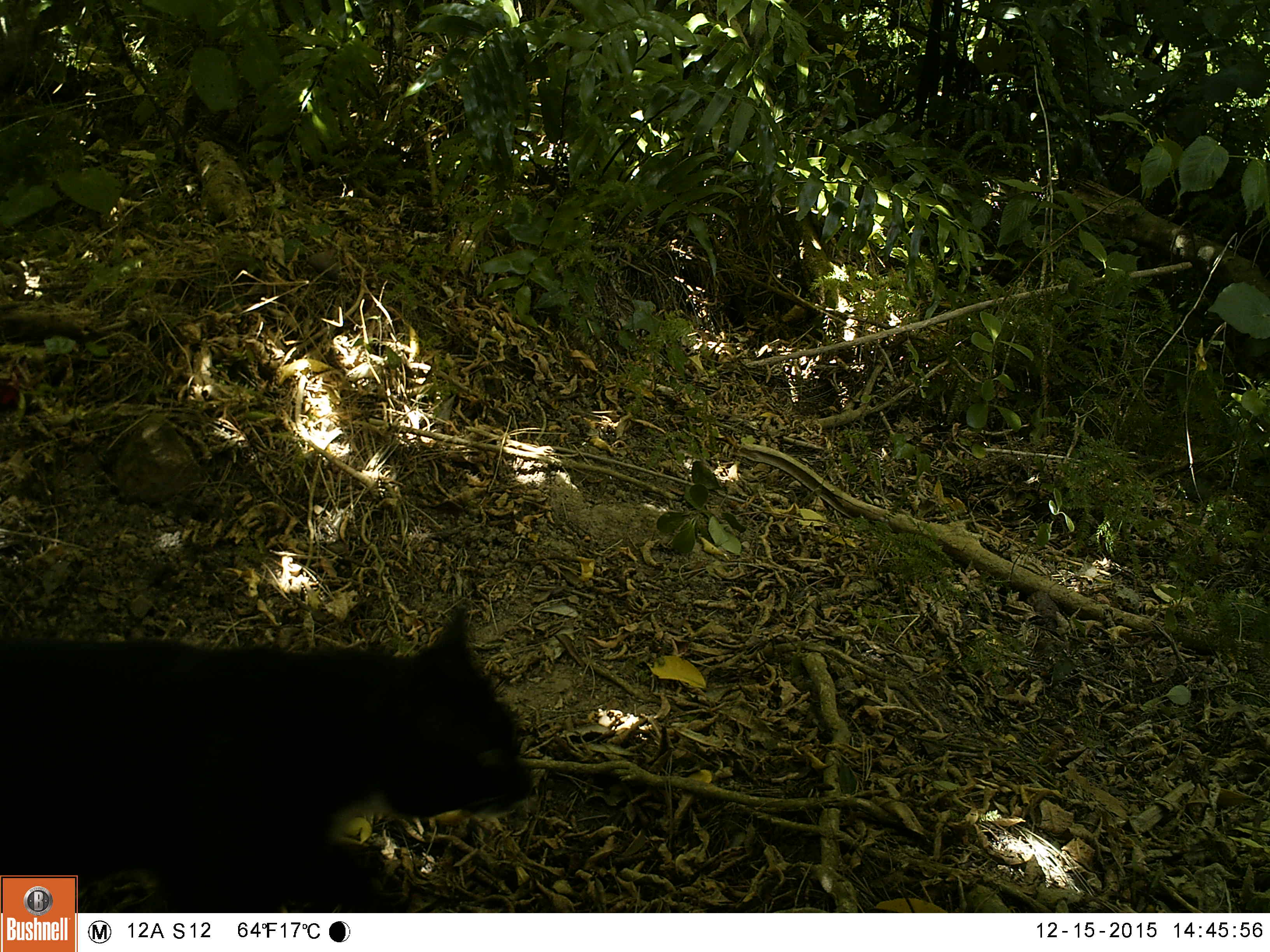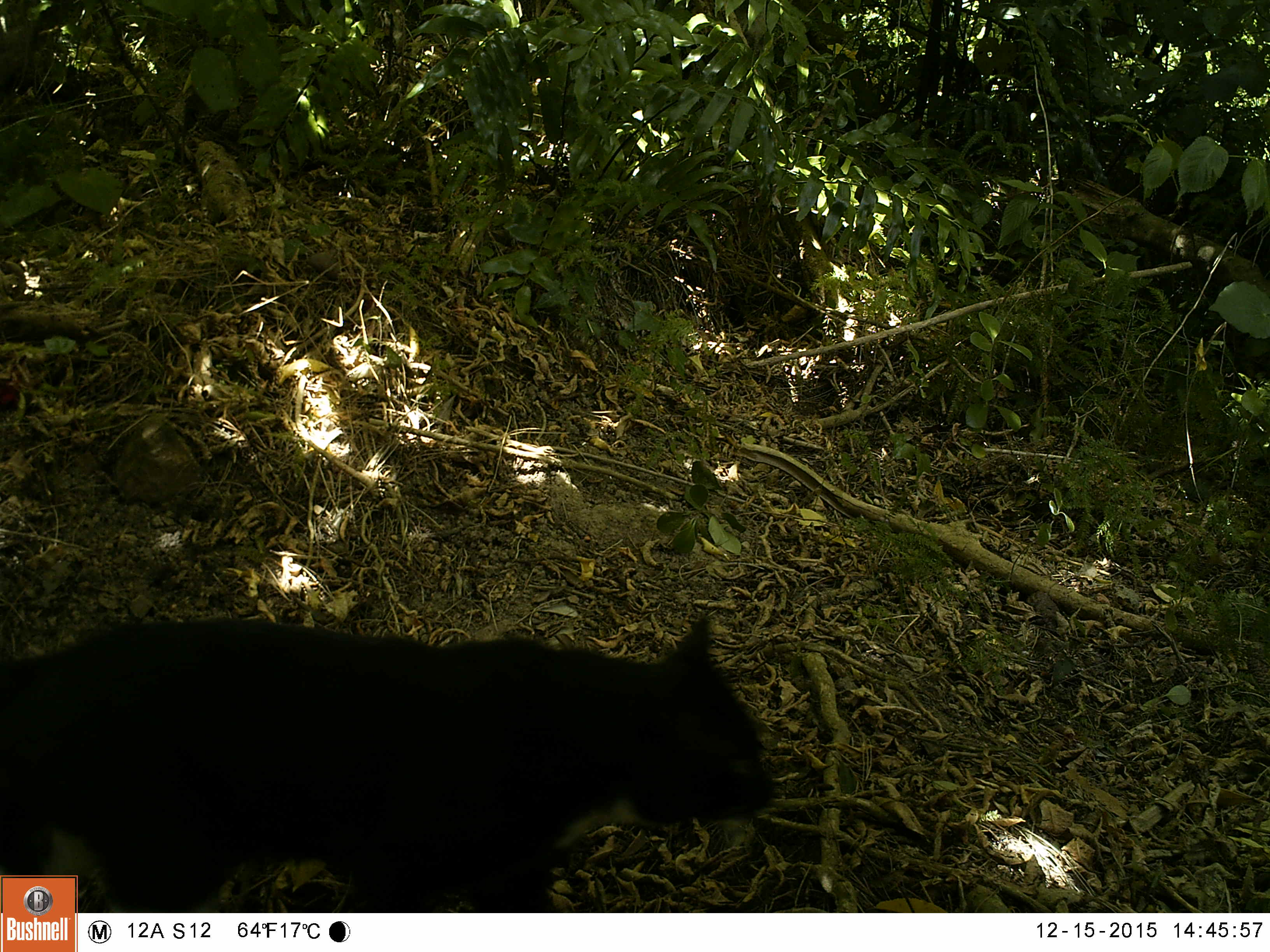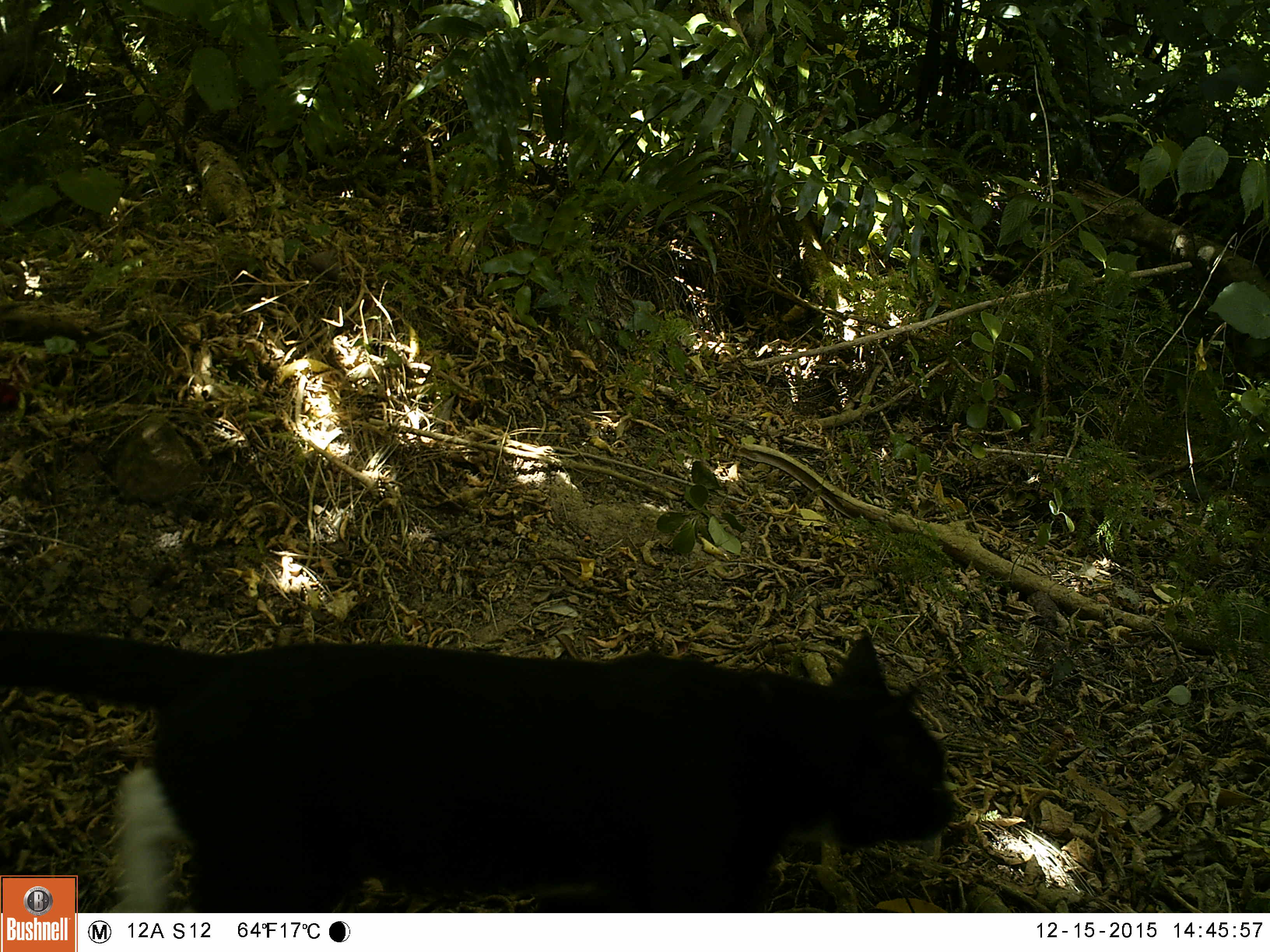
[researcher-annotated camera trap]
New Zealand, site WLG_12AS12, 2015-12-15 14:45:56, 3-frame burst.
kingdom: Animalia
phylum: Chordata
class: Mammalia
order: Carnivora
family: Felidae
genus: Felis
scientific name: Felis catus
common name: domestic cat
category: cat